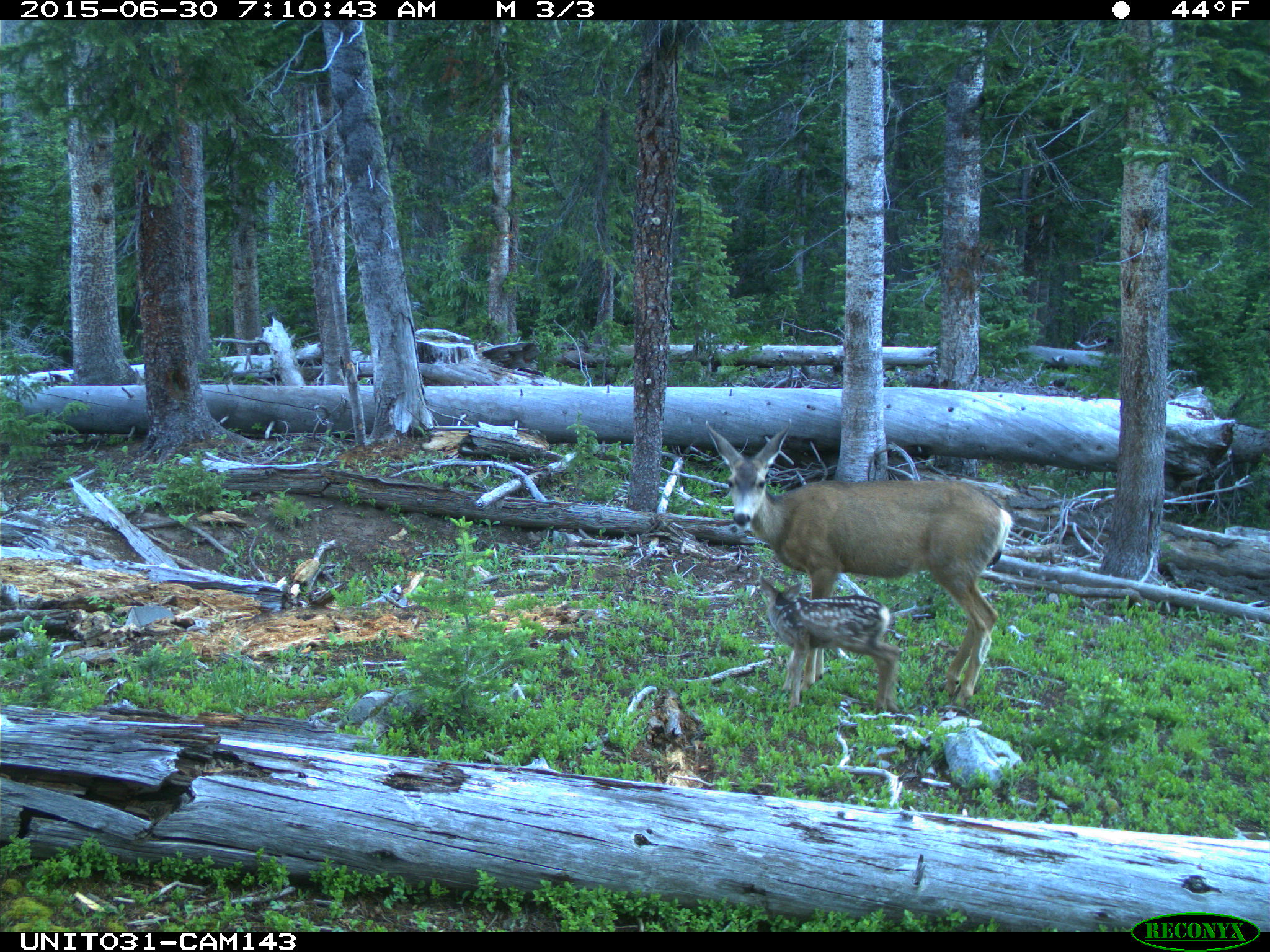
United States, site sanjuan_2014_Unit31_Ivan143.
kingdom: Animalia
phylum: Chordata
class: Mammalia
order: Artiodactyla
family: Cervidae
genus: Odocoileus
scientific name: Odocoileus hemionus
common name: mule deer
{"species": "Odocoileus hemionus (mule deer)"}